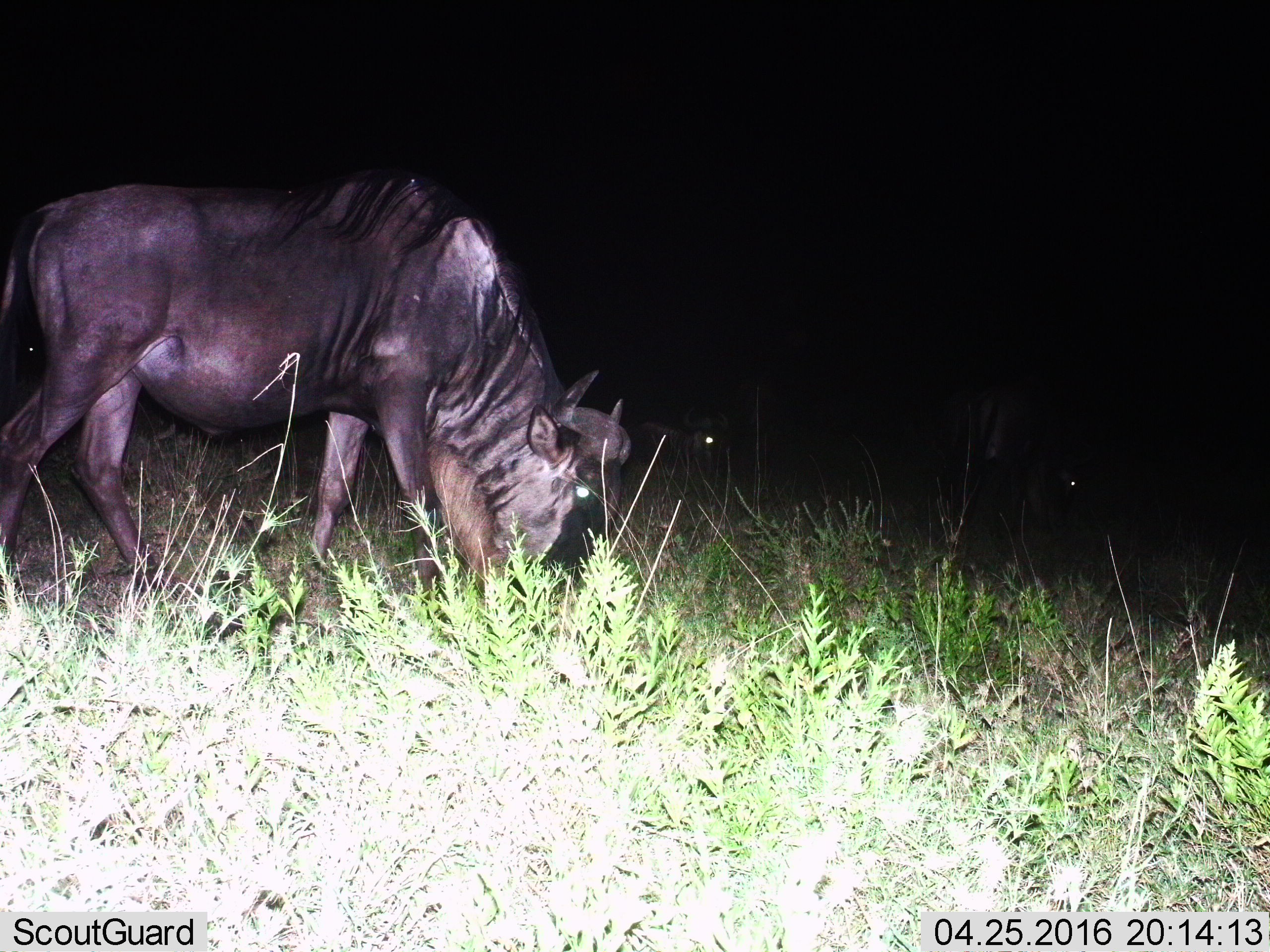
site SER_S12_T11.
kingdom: Animalia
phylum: Chordata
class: Mammalia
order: Artiodactyla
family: Bovidae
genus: Connochaetes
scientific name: Connochaetes taurinus taurinus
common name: blue wildebeest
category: wildebeestblue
Wildebeestblue (blue wildebeest) (Connochaetes taurinus taurinus), count 3. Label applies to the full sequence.